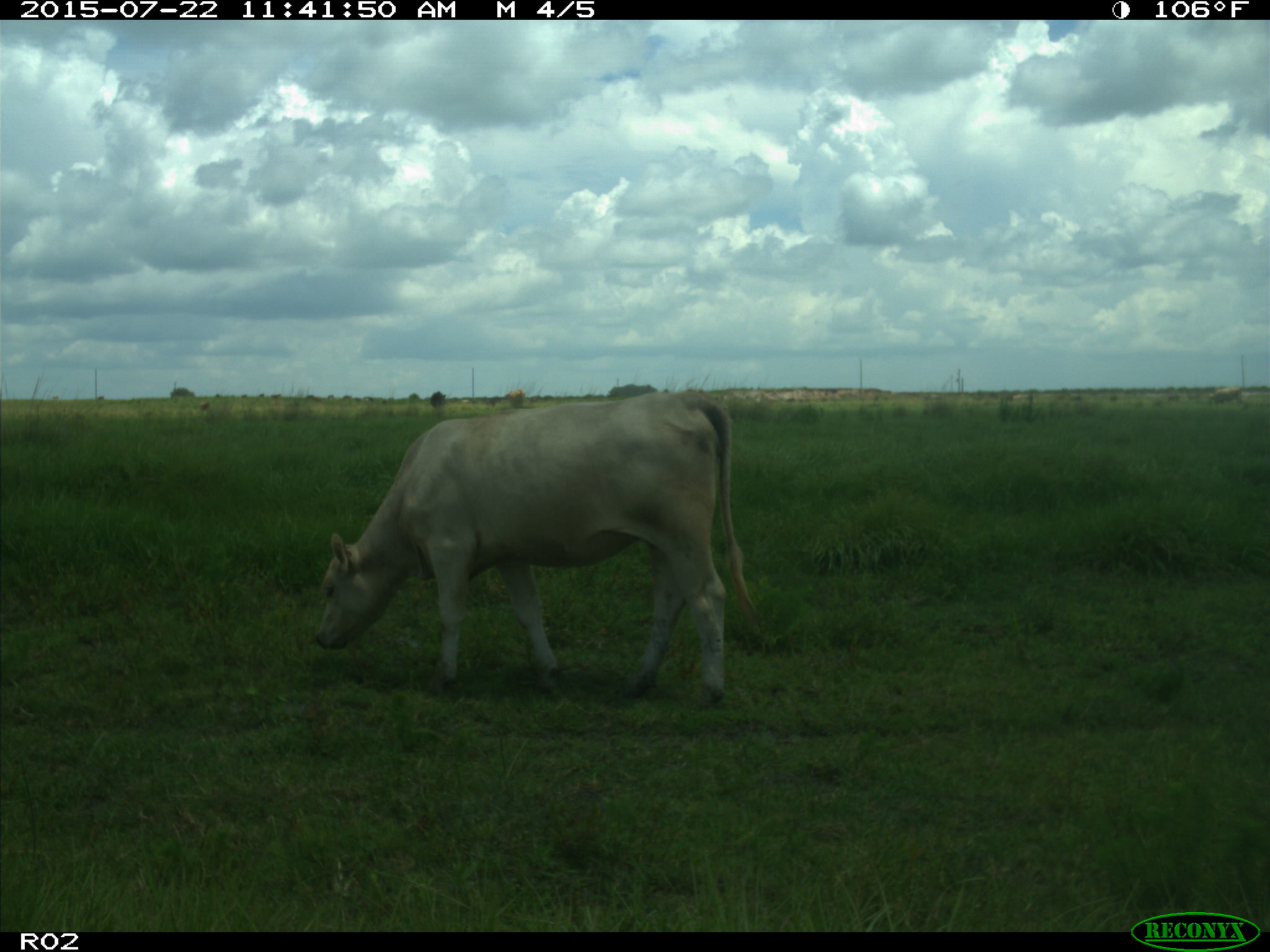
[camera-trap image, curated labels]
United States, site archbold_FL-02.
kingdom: Animalia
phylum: Chordata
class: Mammalia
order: Artiodactyla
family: Bovidae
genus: Bos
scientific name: Bos taurus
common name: domestic cow